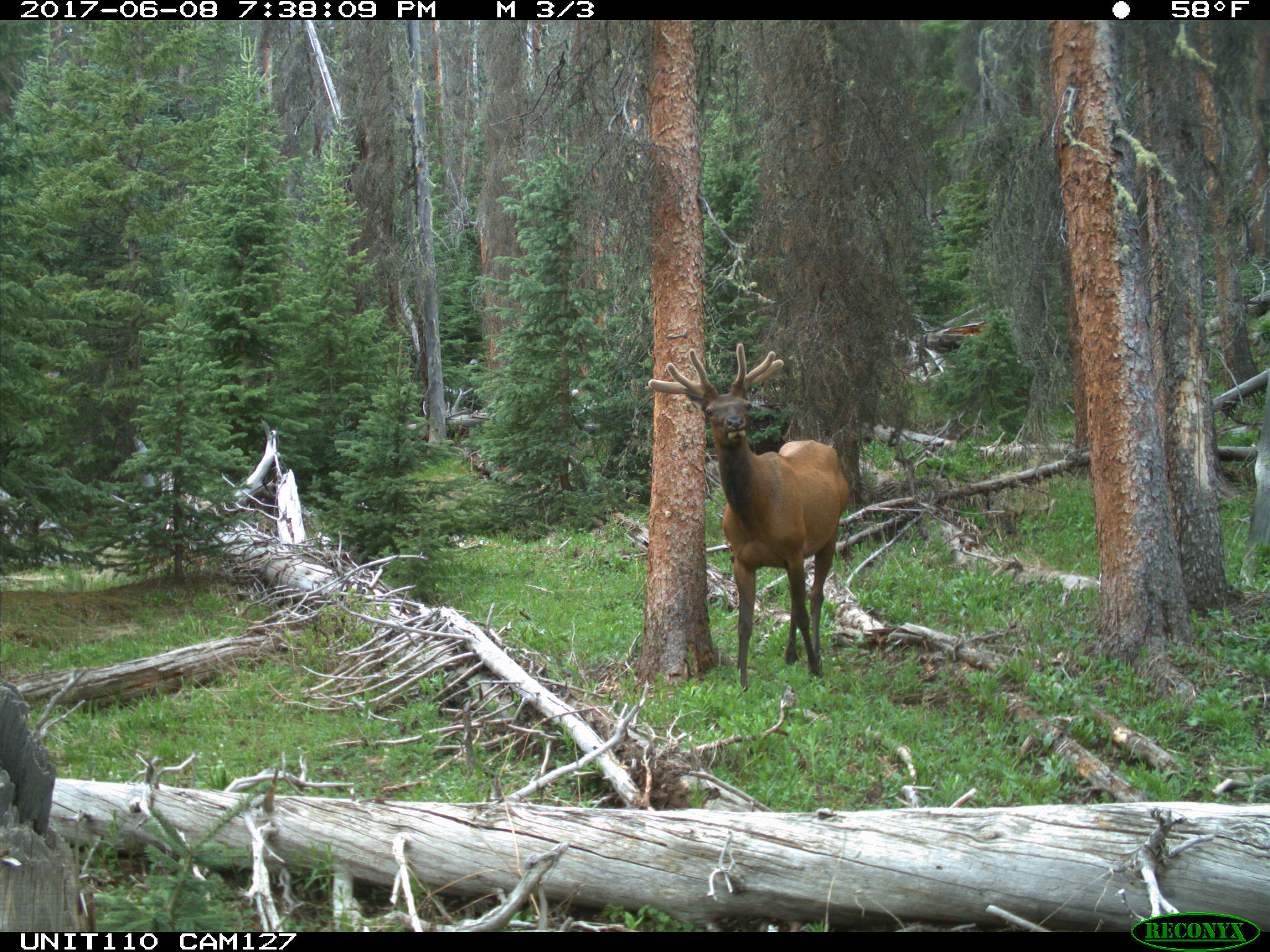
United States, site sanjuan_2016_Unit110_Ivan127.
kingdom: Animalia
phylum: Chordata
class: Mammalia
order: Artiodactyla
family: Cervidae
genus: Cervus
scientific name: Cervus elaphus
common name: red deer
Cervus elaphus (red deer).